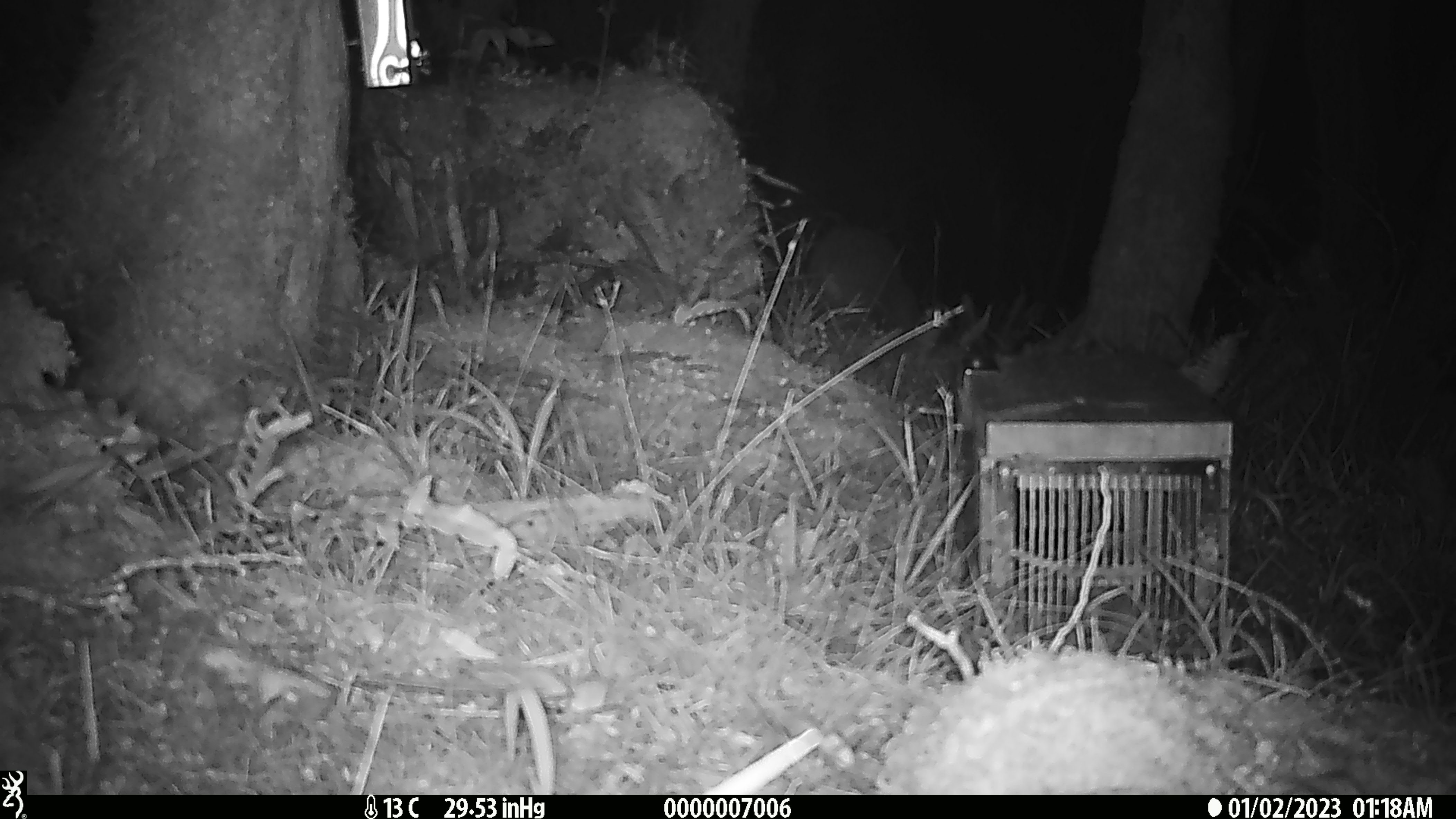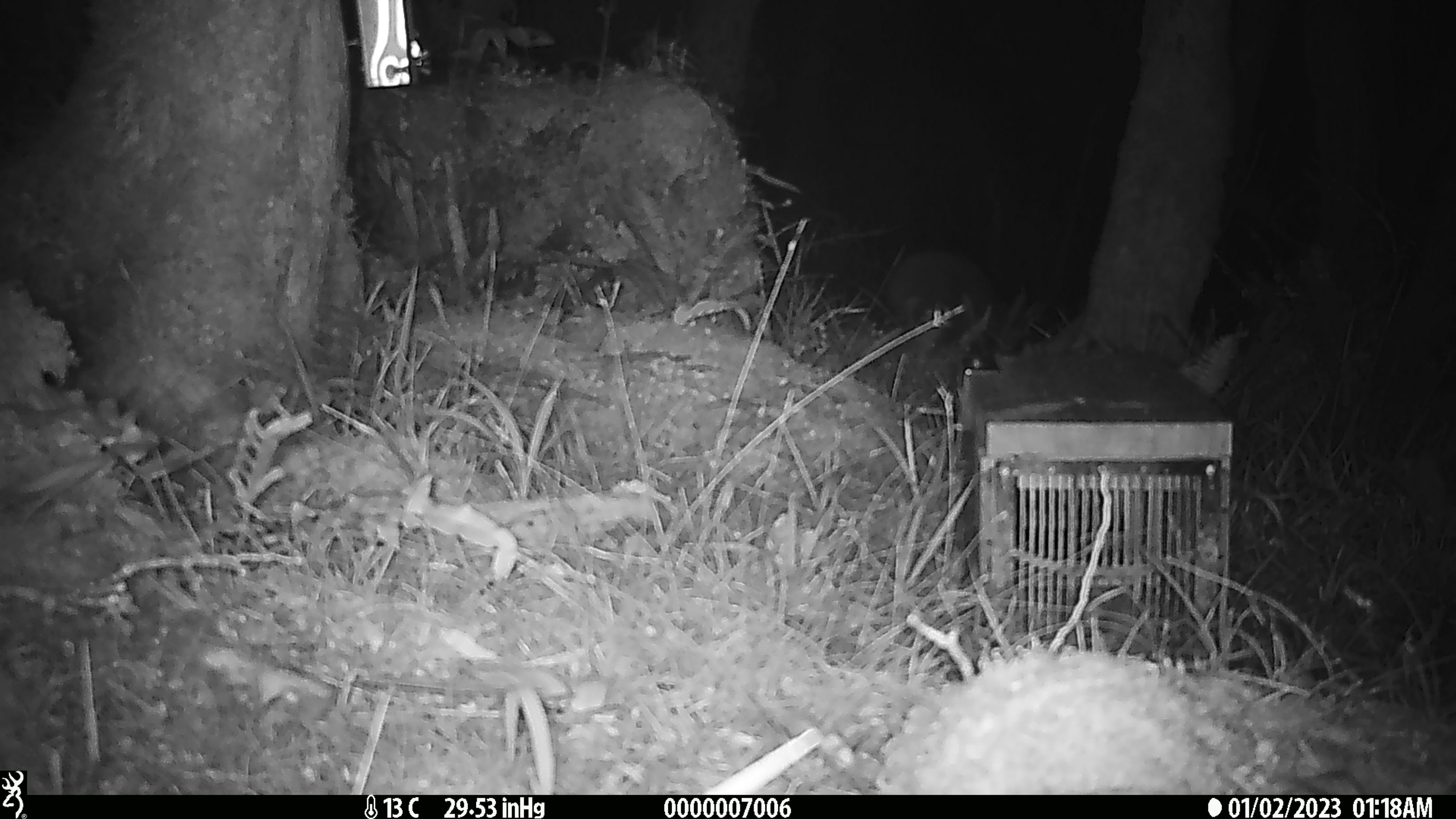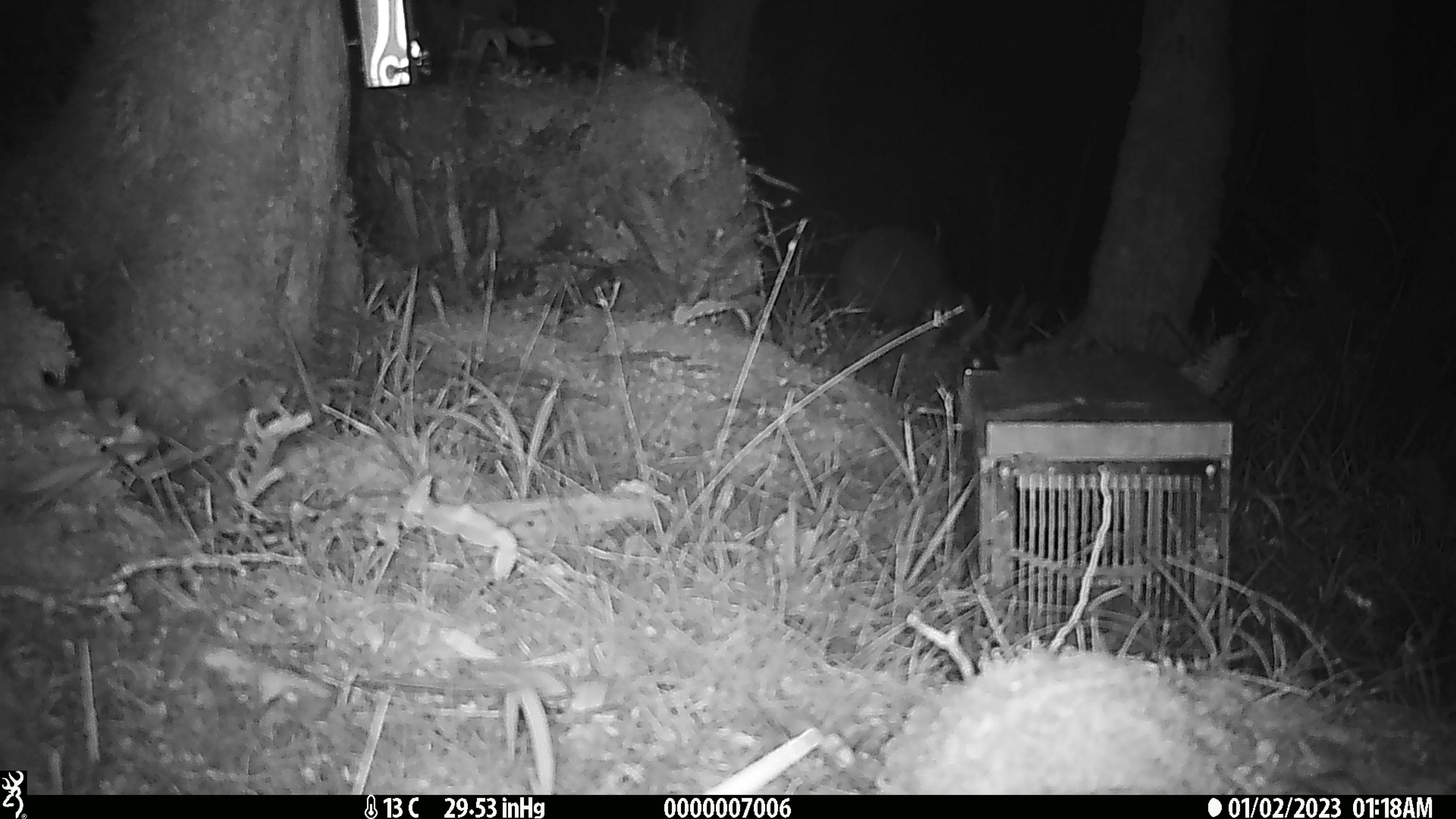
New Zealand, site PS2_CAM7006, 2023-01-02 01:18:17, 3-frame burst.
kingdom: Animalia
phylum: Chordata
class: Aves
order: Apterygiformes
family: Apterygidae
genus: Apteryx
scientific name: Apteryx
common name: kiwi